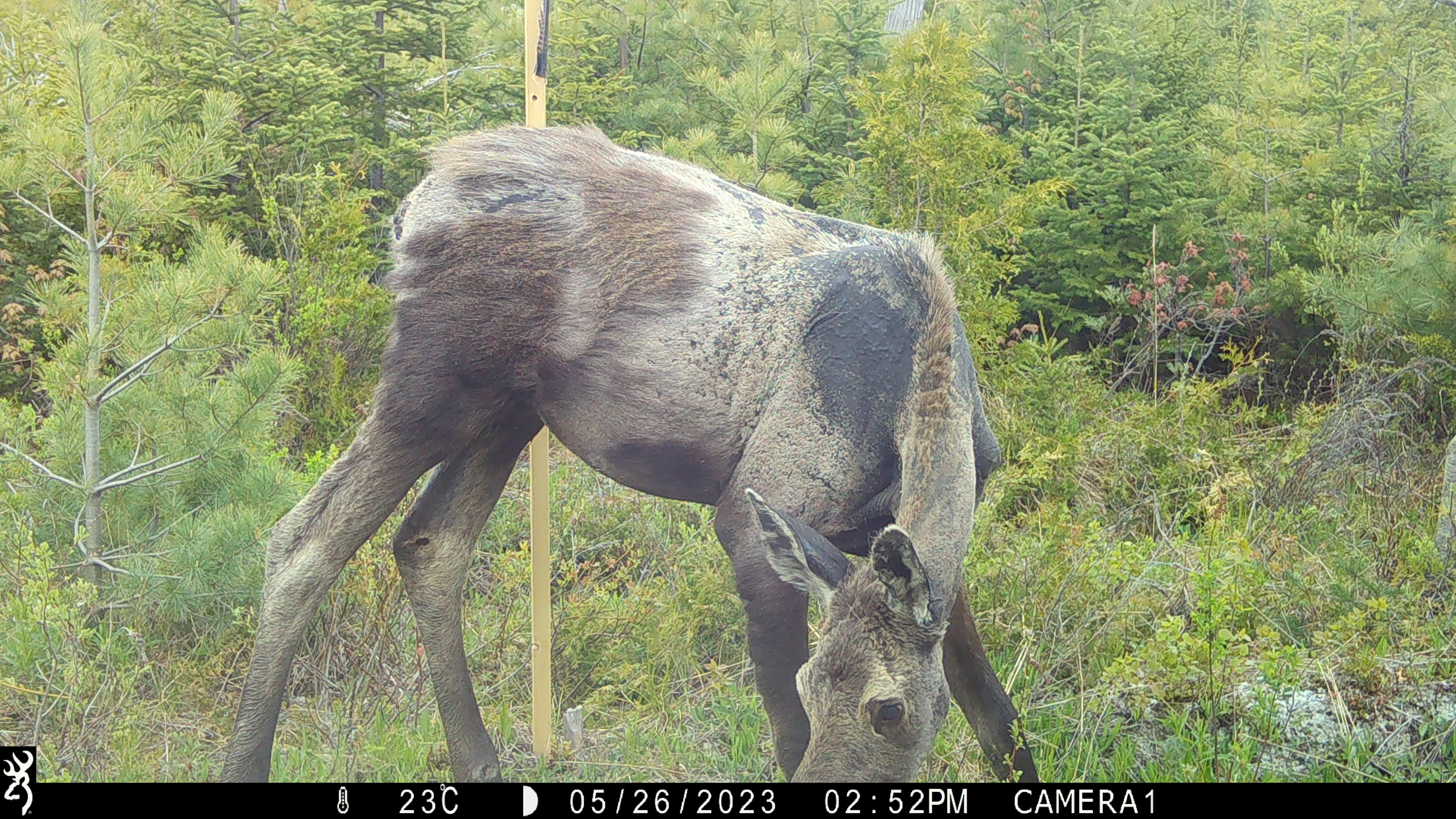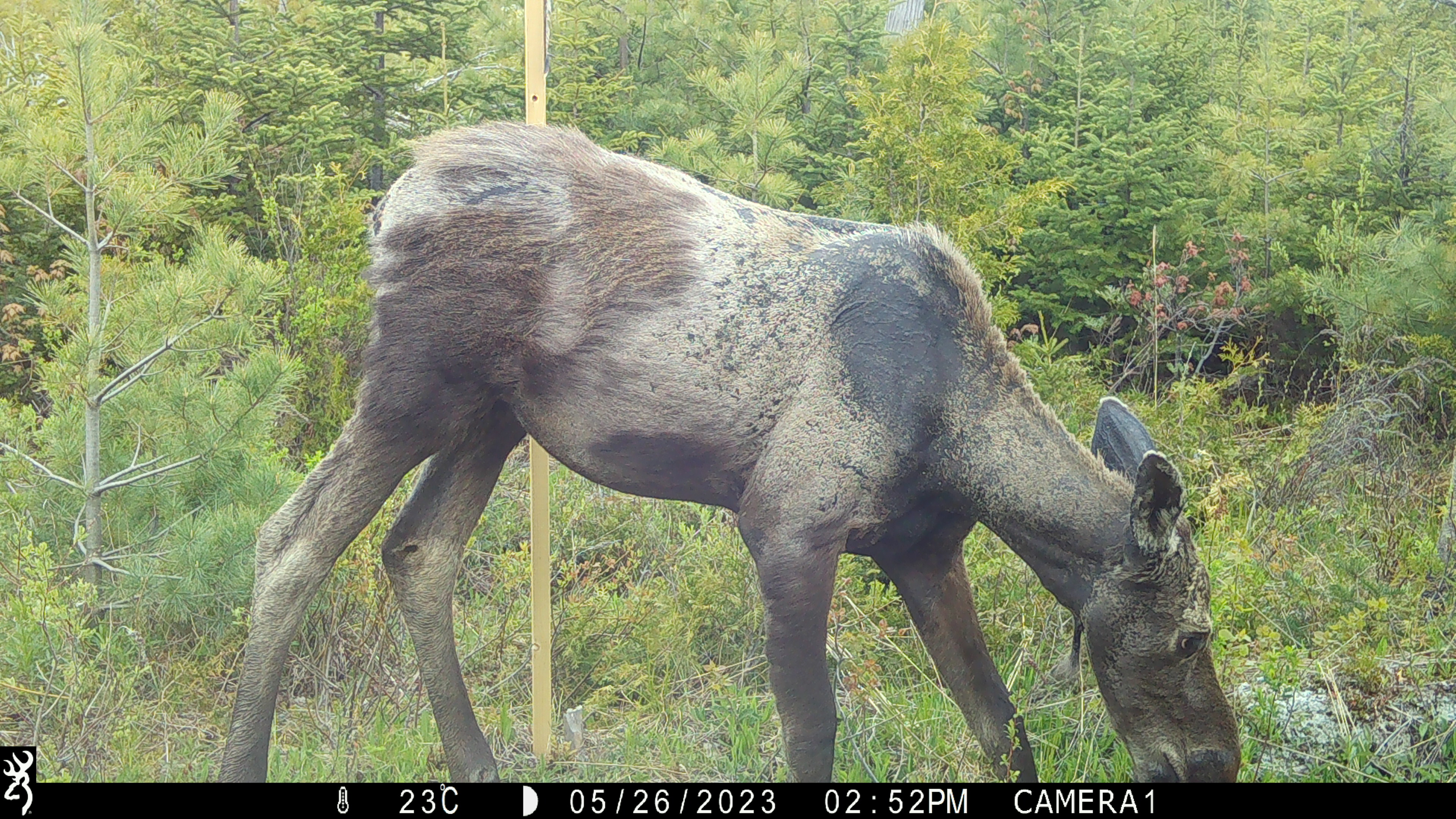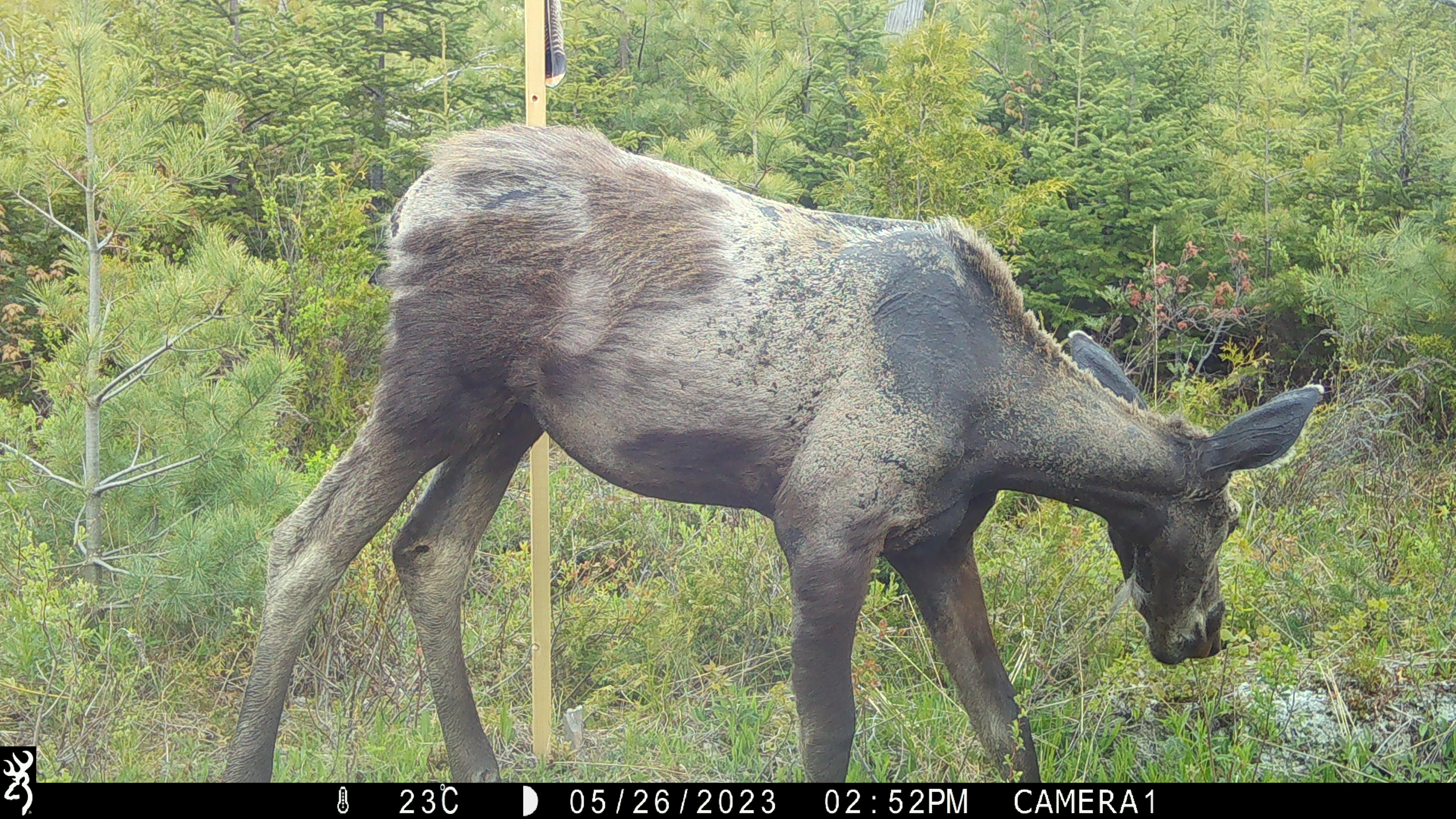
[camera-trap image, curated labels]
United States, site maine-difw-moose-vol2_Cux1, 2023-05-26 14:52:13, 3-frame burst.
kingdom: Animalia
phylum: Chordata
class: Mammalia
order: Artiodactyla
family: Cervidae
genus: Alces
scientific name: Alces alces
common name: moose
Moose (Alces alces).